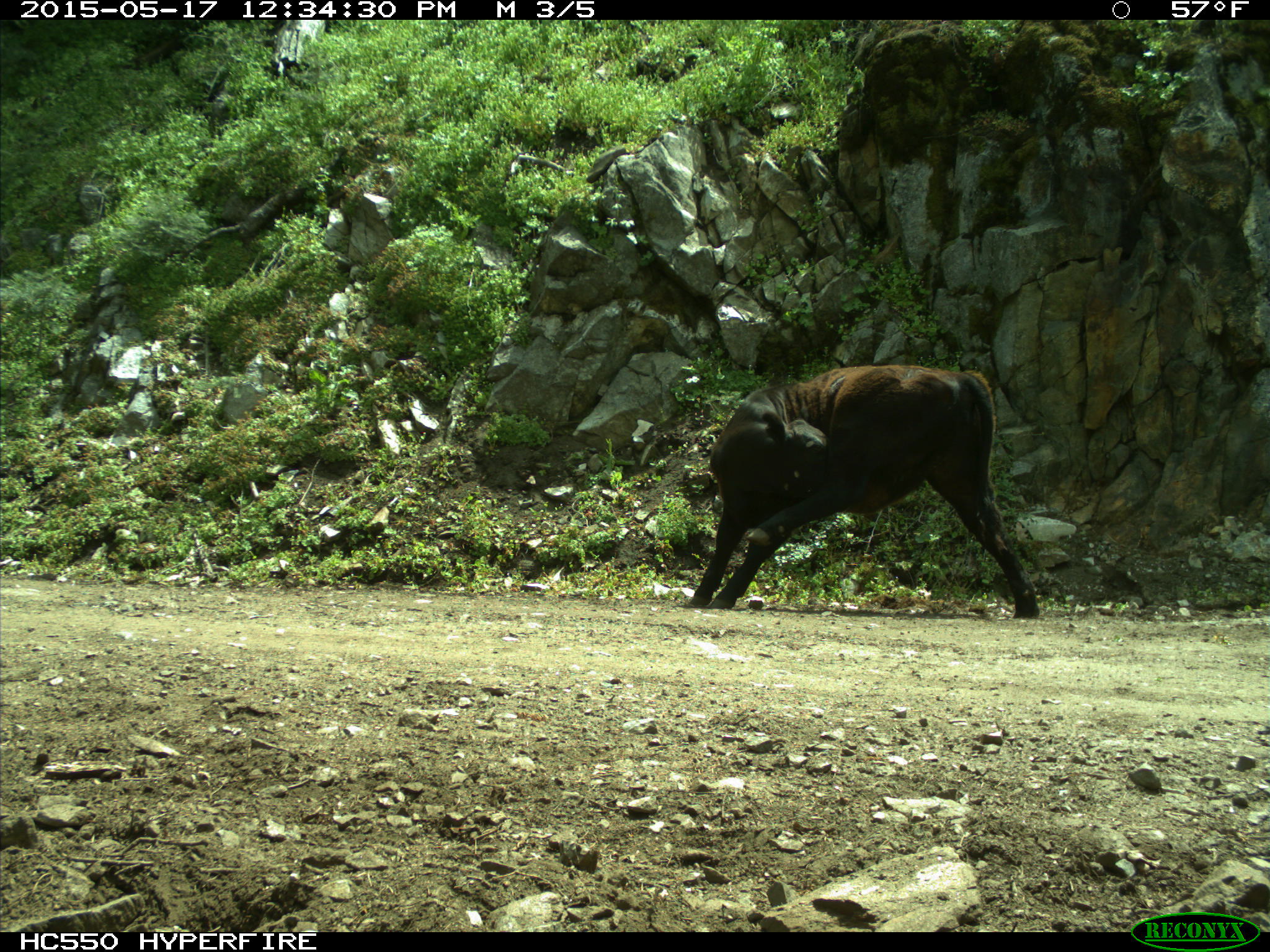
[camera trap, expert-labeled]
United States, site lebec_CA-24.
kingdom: Animalia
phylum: Chordata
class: Mammalia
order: Artiodactyla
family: Bovidae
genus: Bos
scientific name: Bos taurus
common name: domestic cow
Bos taurus (domestic cow).